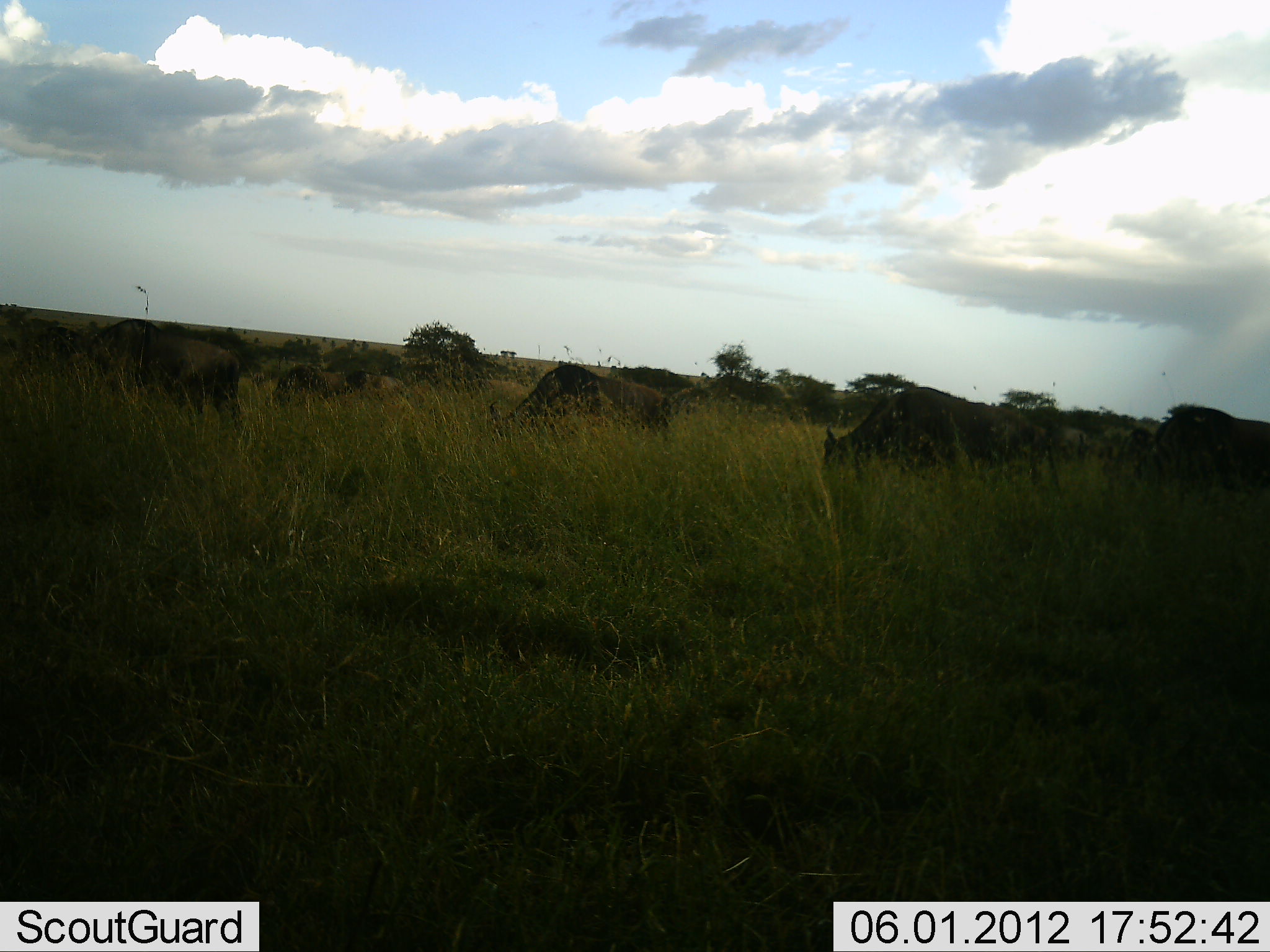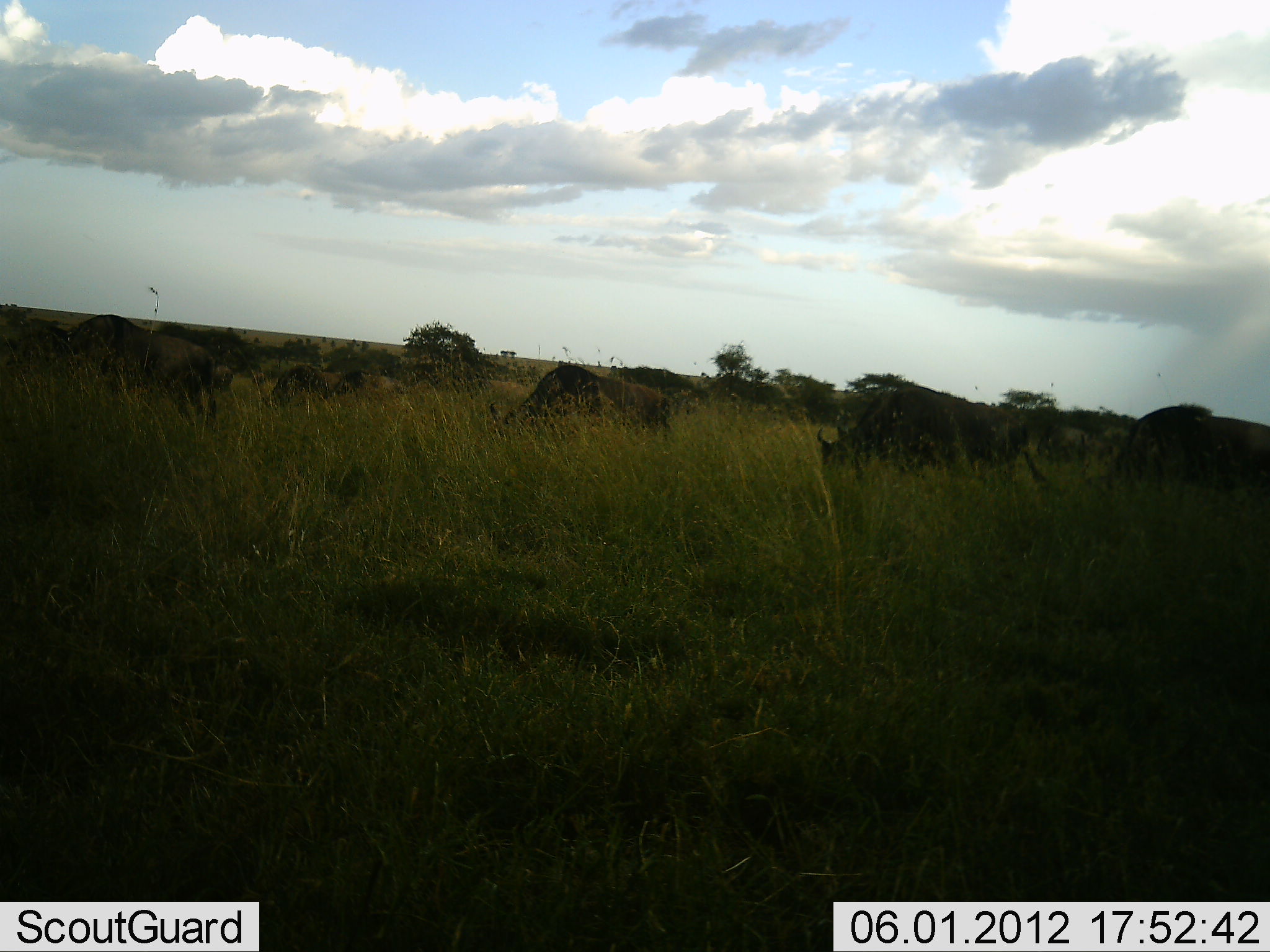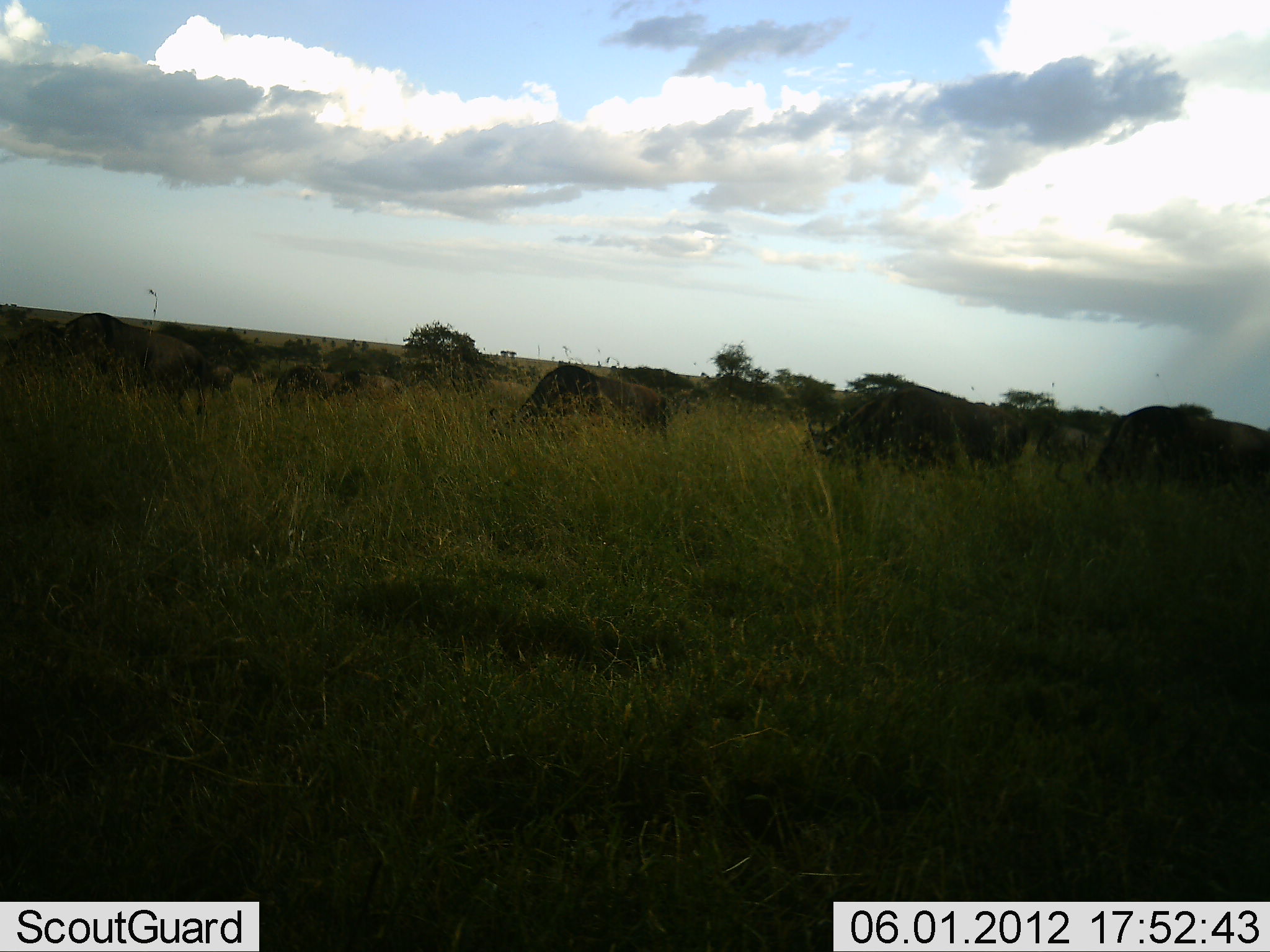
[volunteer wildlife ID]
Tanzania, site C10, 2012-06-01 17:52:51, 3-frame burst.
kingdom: Animalia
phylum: Chordata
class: Mammalia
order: Artiodactyla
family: Bovidae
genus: Connochaetes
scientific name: Connochaetes taurinus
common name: blue wildebeest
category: wildebeest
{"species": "wildebeest (blue wildebeest) (Connochaetes taurinus)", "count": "8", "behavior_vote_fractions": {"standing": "30%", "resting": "0%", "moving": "30%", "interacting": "0%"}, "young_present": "0%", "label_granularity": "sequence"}